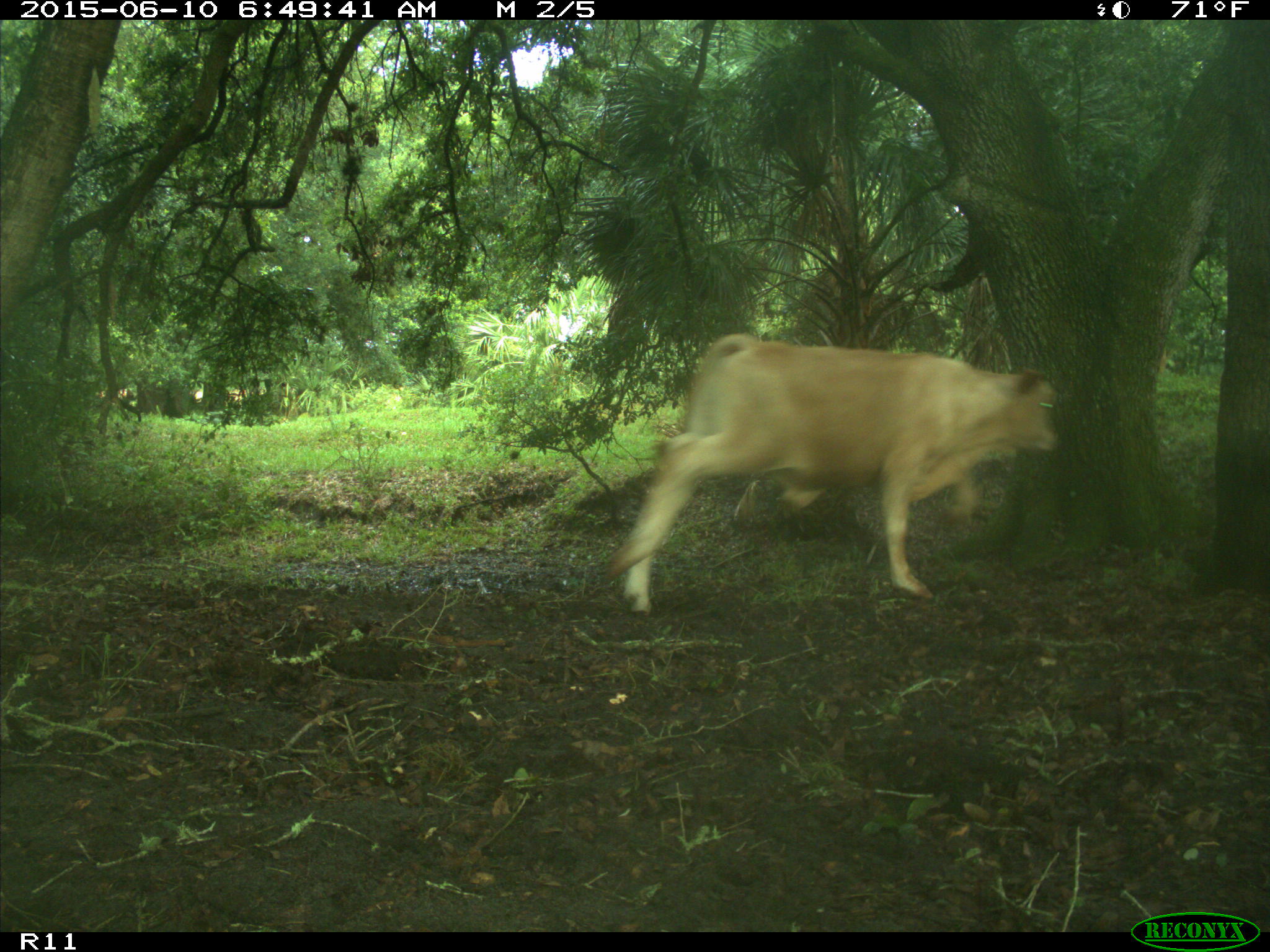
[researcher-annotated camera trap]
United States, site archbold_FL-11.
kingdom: Animalia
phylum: Chordata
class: Mammalia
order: Artiodactyla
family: Bovidae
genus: Bos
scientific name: Bos taurus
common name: domestic cow